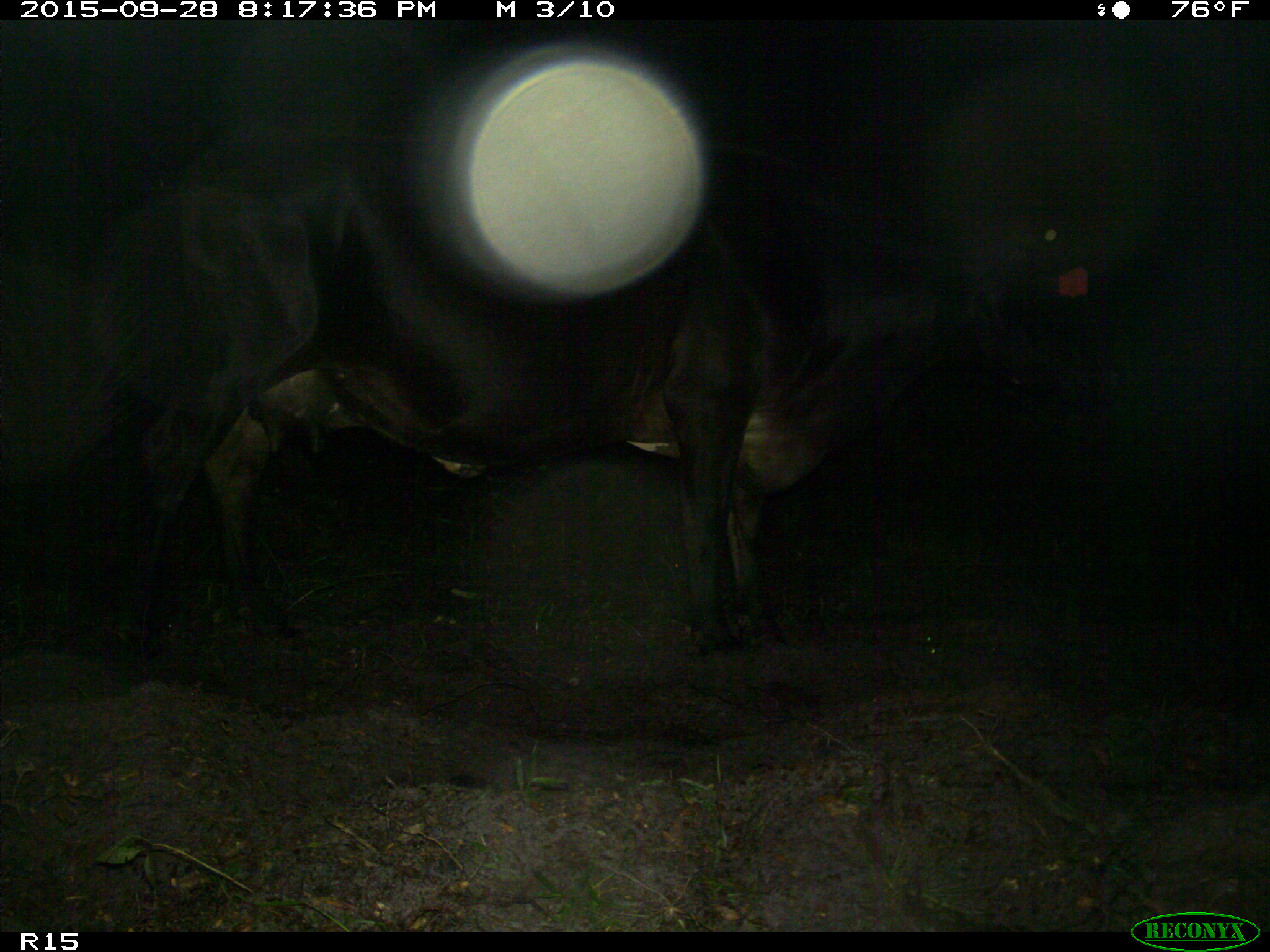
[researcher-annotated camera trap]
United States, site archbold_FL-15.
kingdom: Animalia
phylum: Chordata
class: Mammalia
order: Artiodactyla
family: Bovidae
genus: Bos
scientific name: Bos taurus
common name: domestic cow